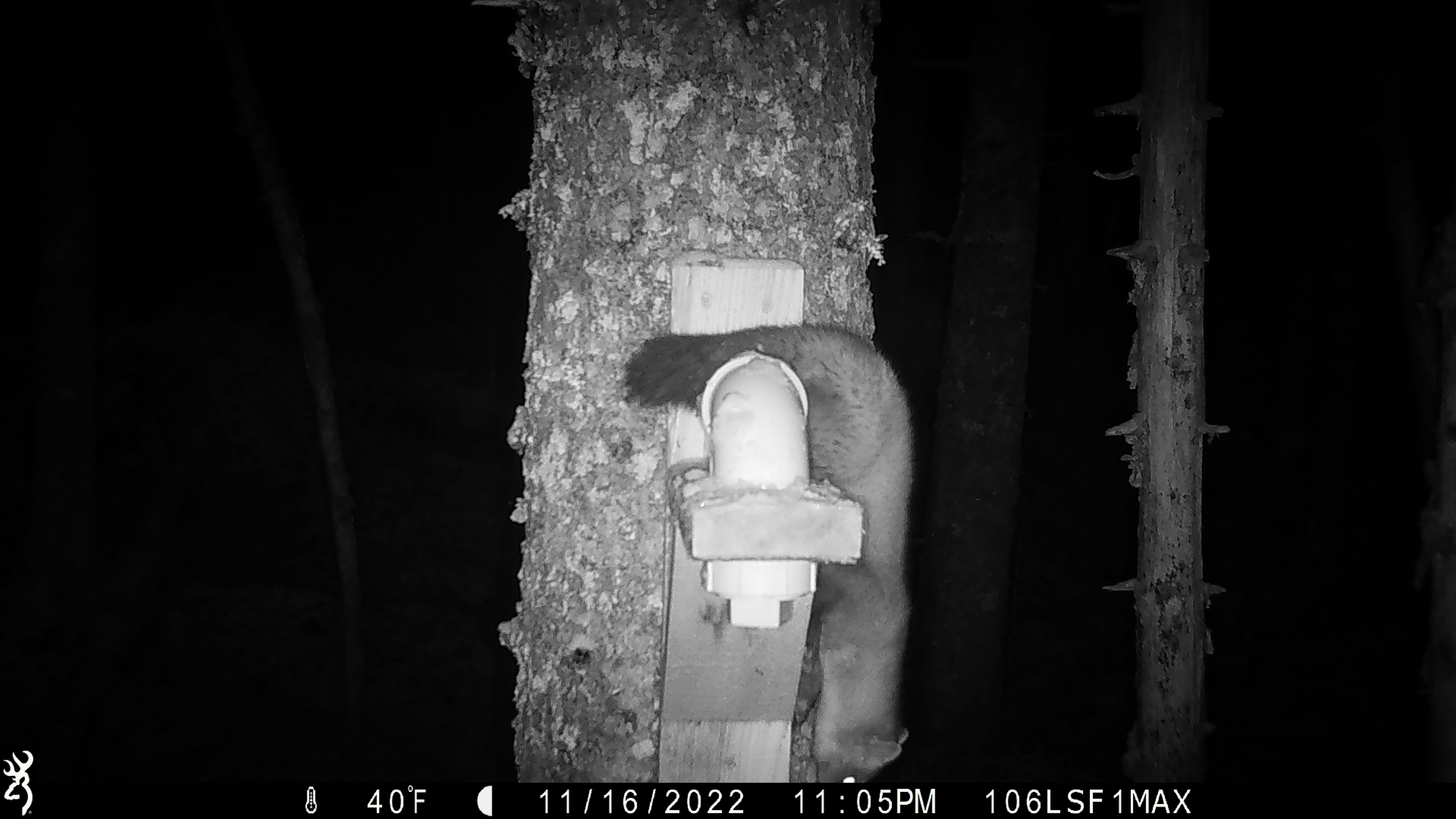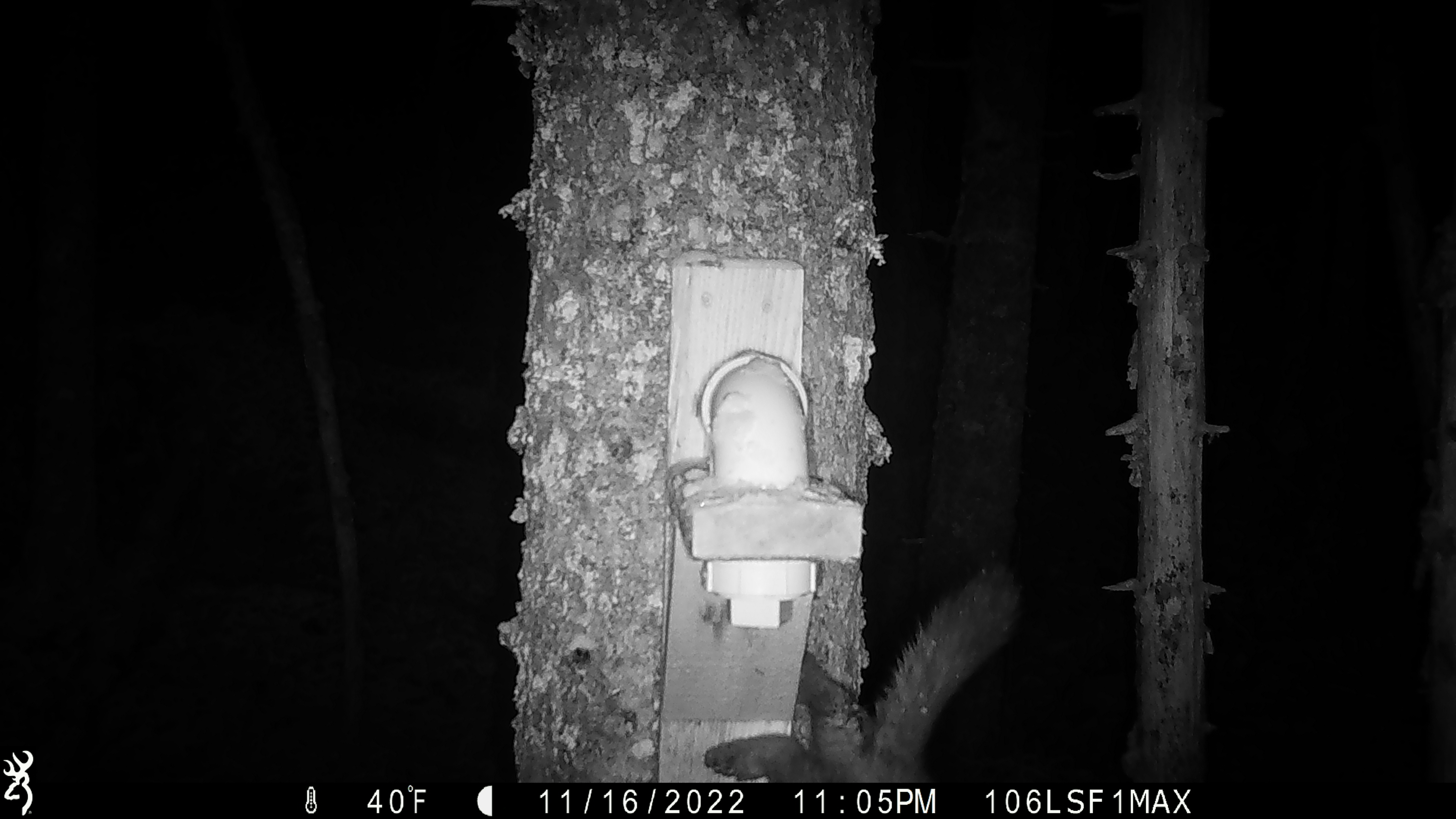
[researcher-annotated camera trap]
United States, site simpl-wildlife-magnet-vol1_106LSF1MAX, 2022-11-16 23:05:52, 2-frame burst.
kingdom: Animalia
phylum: Chordata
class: Mammalia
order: Carnivora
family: Mustelidae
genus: Martes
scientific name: Martes americana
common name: american marten